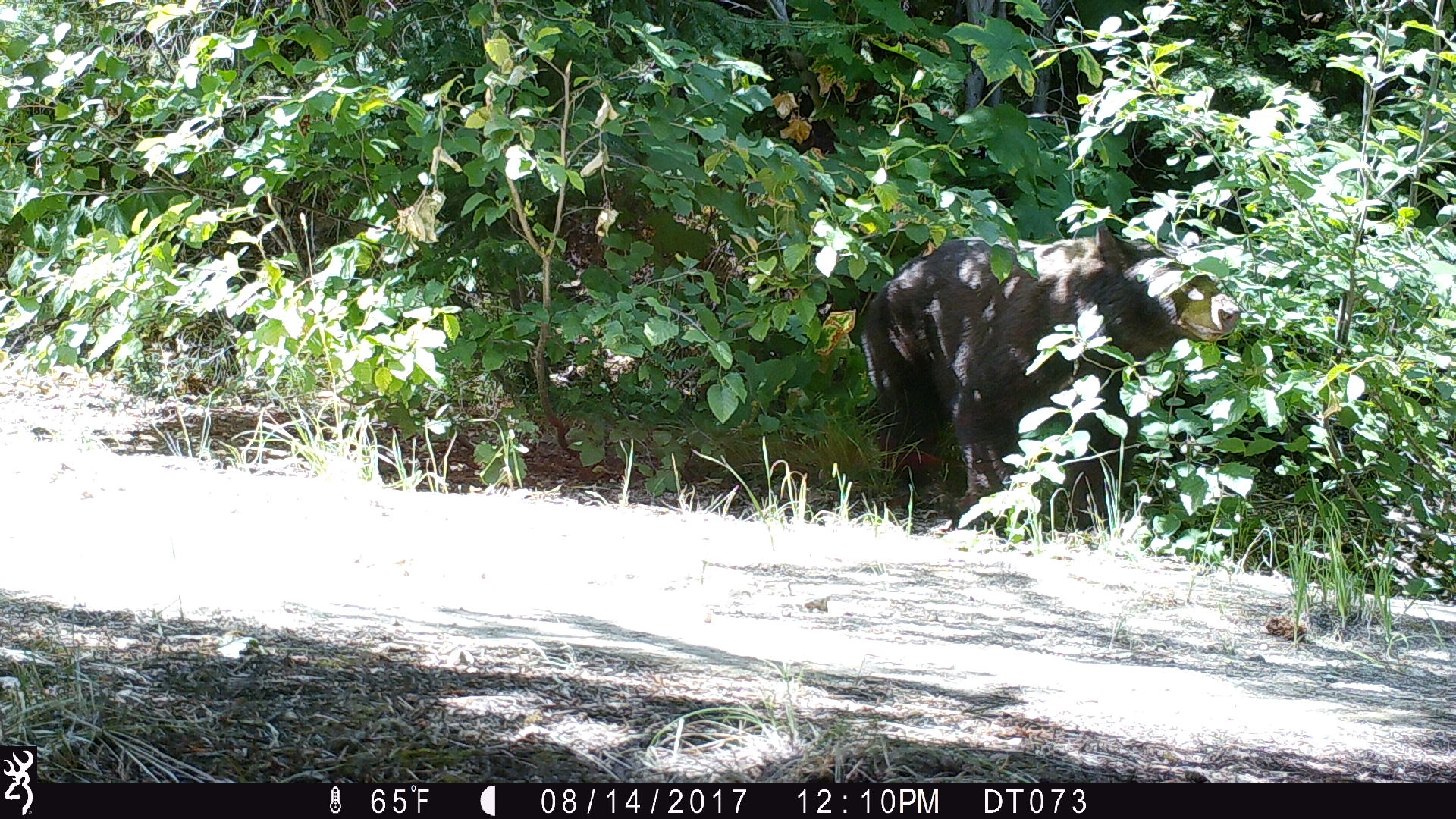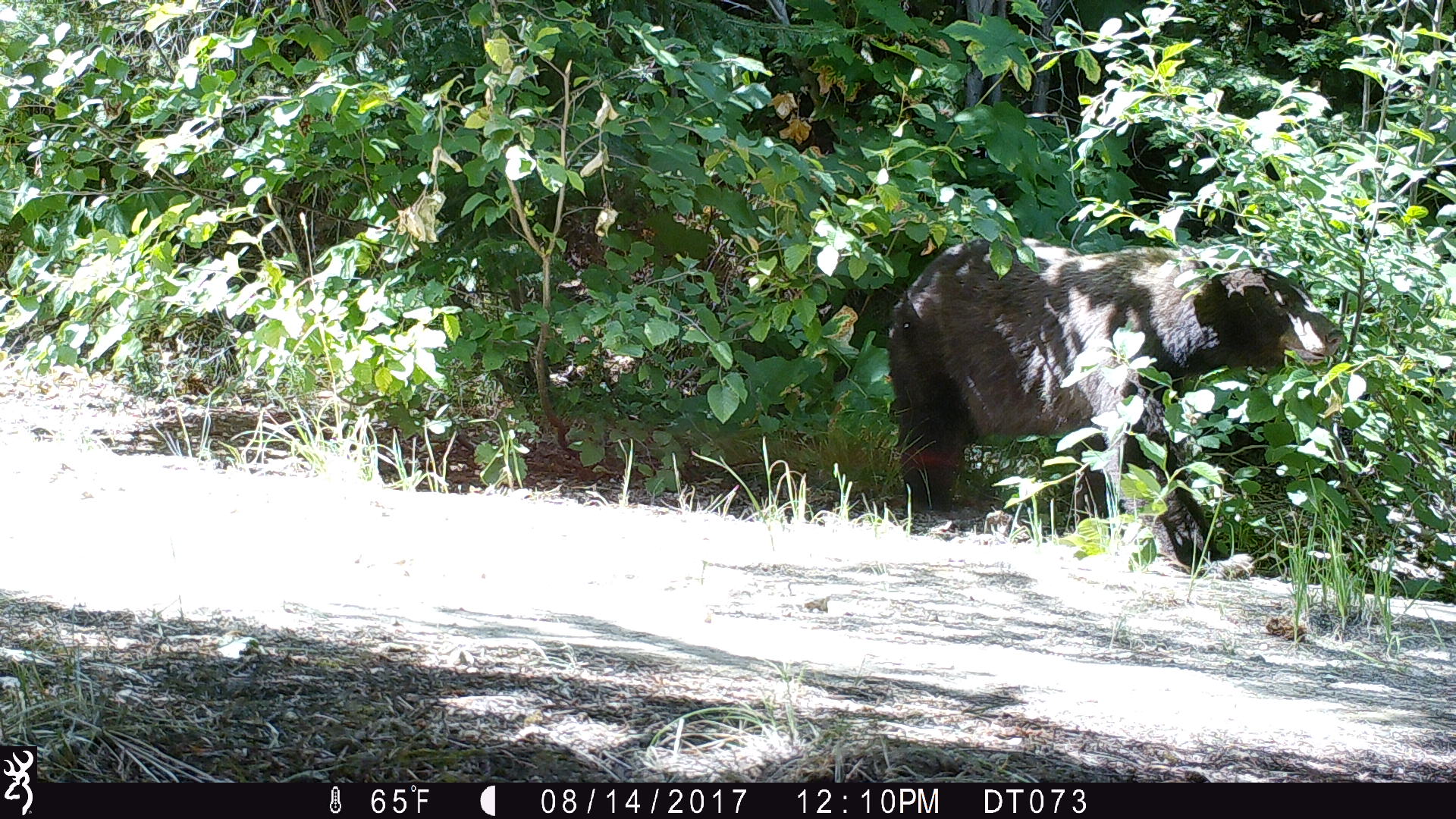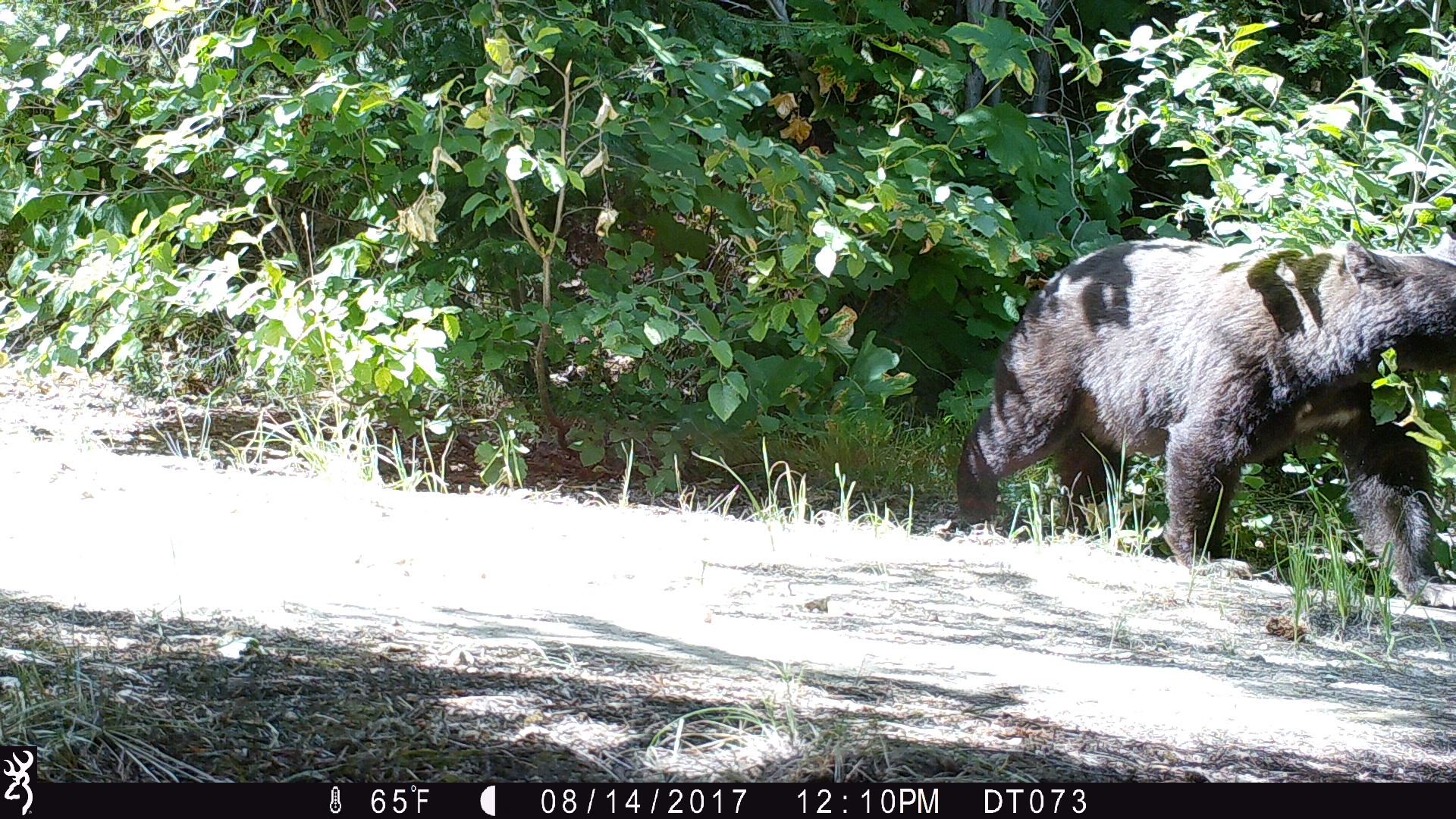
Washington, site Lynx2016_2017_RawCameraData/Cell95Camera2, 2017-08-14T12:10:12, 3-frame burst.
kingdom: Animalia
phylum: Chordata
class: Mammalia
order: Carnivora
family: Ursidae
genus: Ursus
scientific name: Ursus americanus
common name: american black bear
Ursus americanus (american black bear). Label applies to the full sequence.